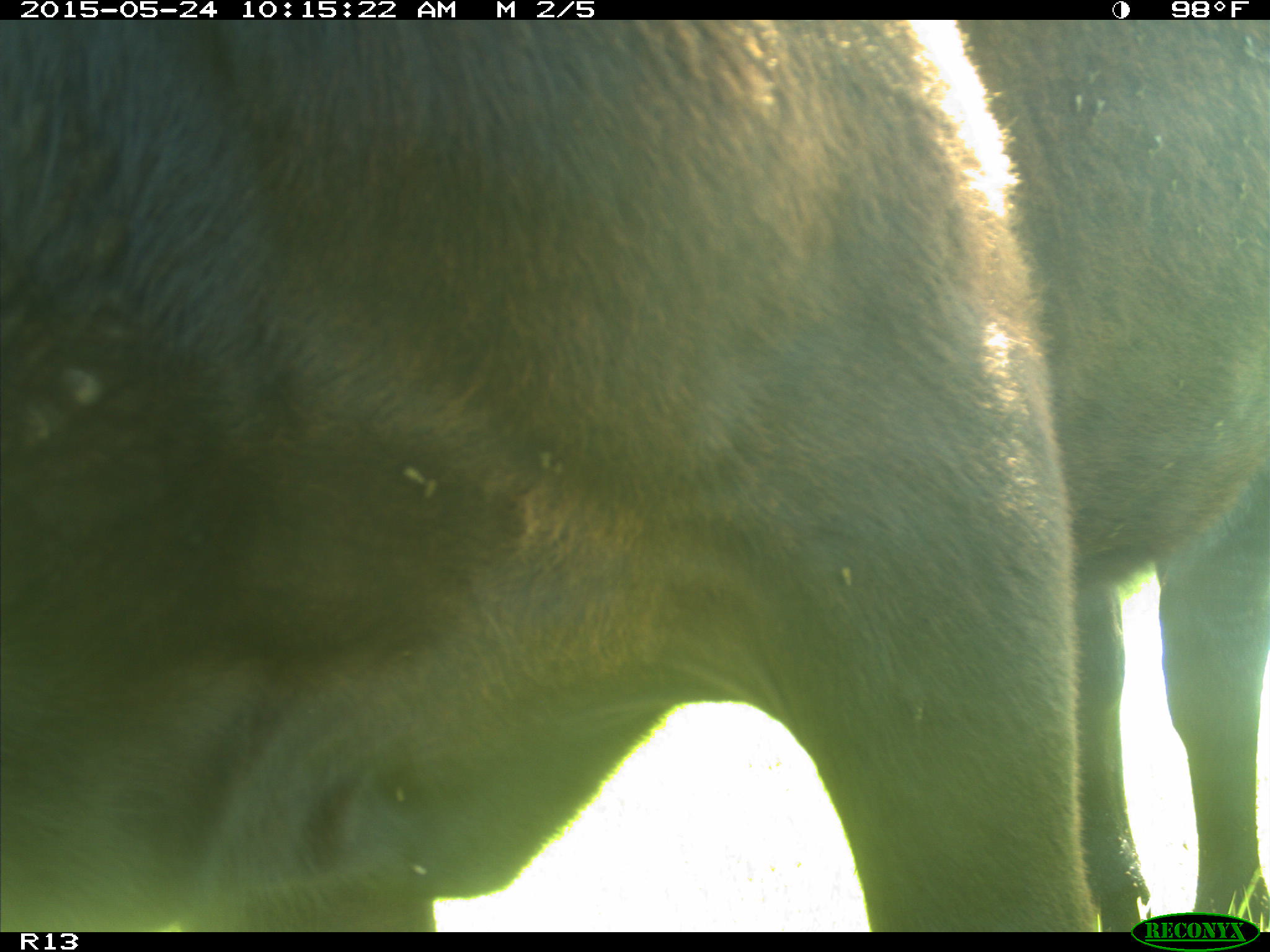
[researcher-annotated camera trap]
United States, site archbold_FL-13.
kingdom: Animalia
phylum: Chordata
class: Mammalia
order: Artiodactyla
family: Bovidae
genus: Bos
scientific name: Bos taurus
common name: domestic cow